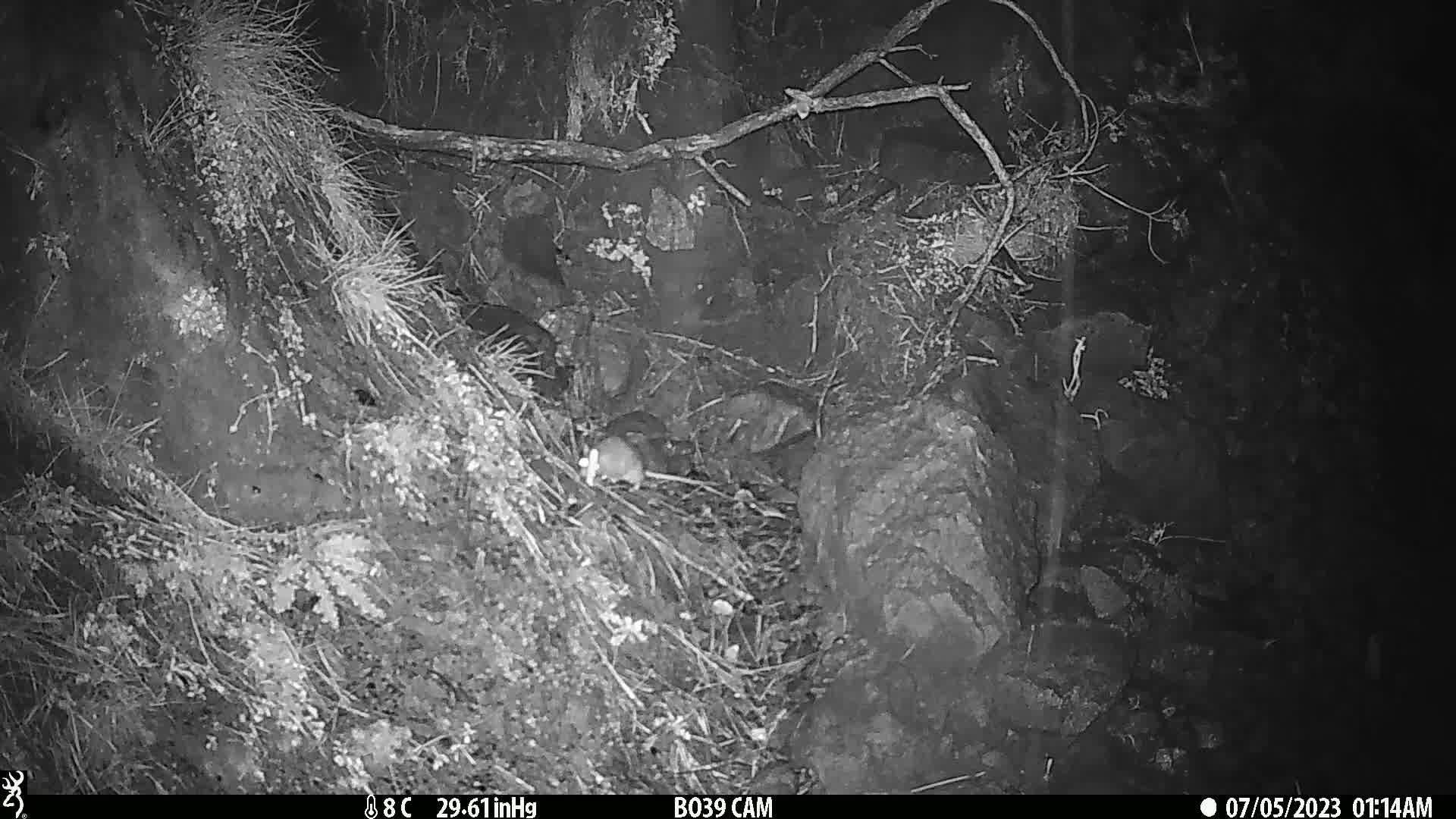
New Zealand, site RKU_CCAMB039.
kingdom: Animalia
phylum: Chordata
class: Mammalia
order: Rodentia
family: Muridae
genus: Rattus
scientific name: Rattus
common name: rat